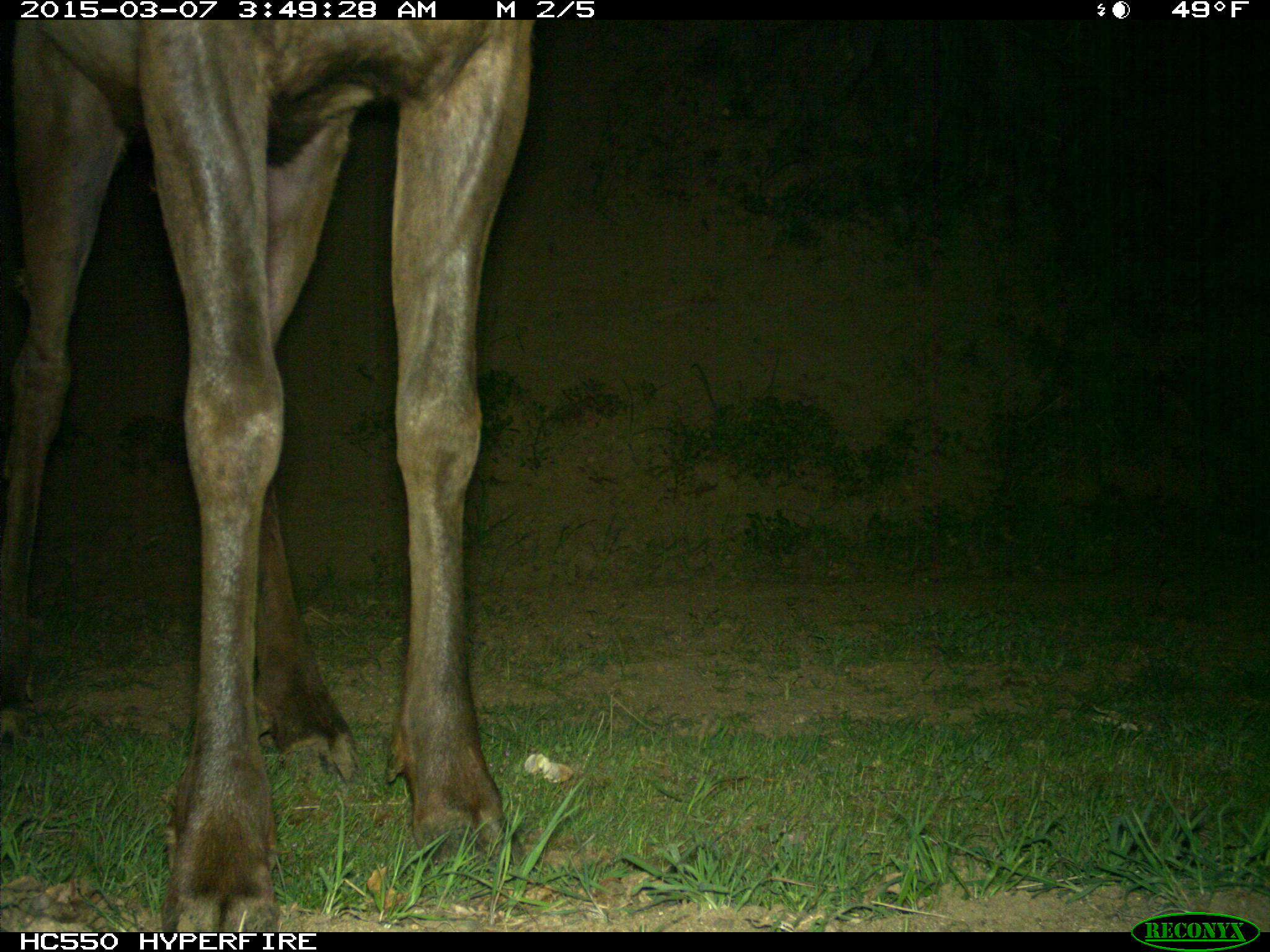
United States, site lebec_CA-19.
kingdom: Animalia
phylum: Chordata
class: Mammalia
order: Artiodactyla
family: Cervidae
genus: Cervus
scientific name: Cervus canadensis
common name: elk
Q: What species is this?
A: Cervus canadensis (elk).